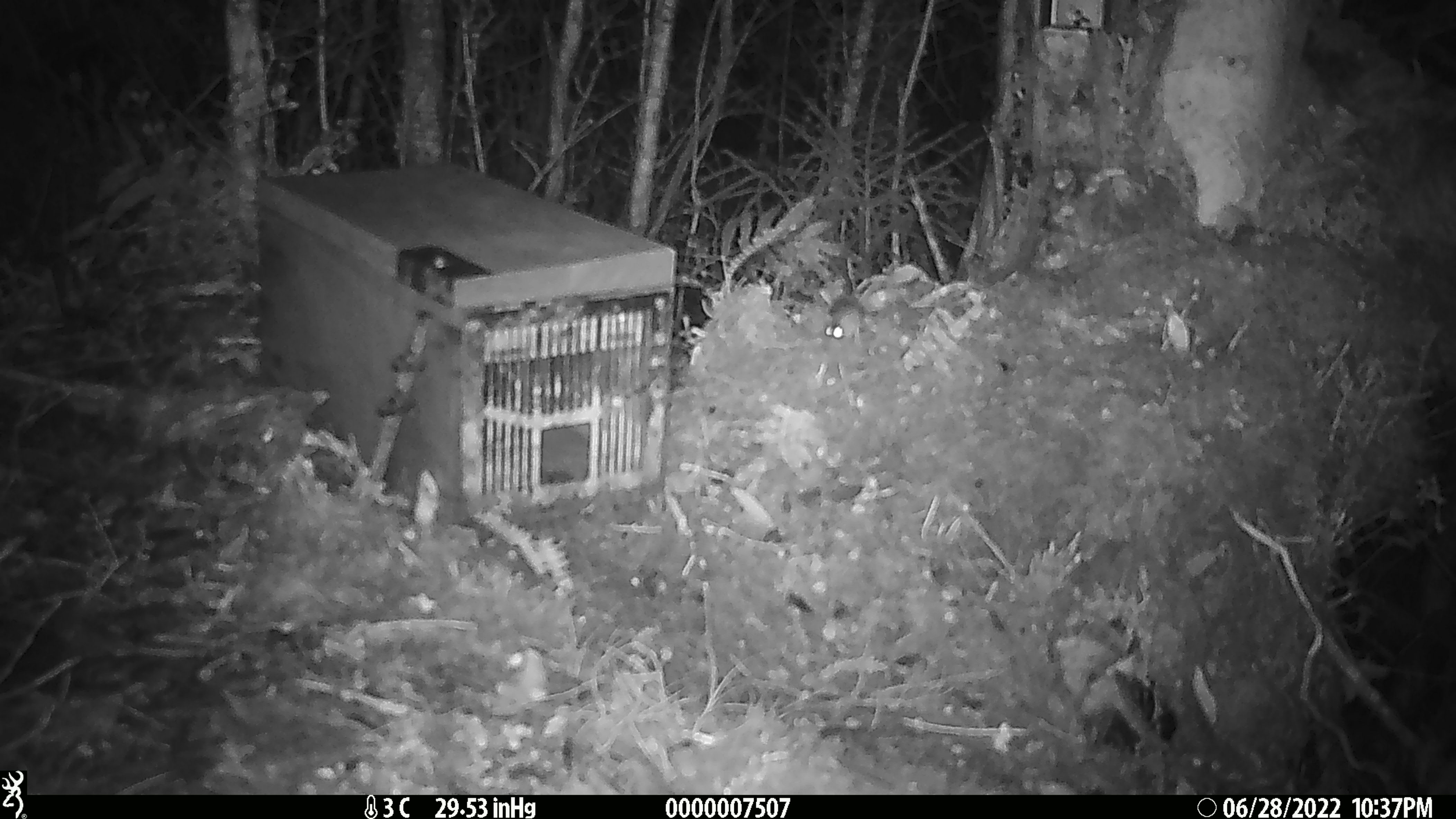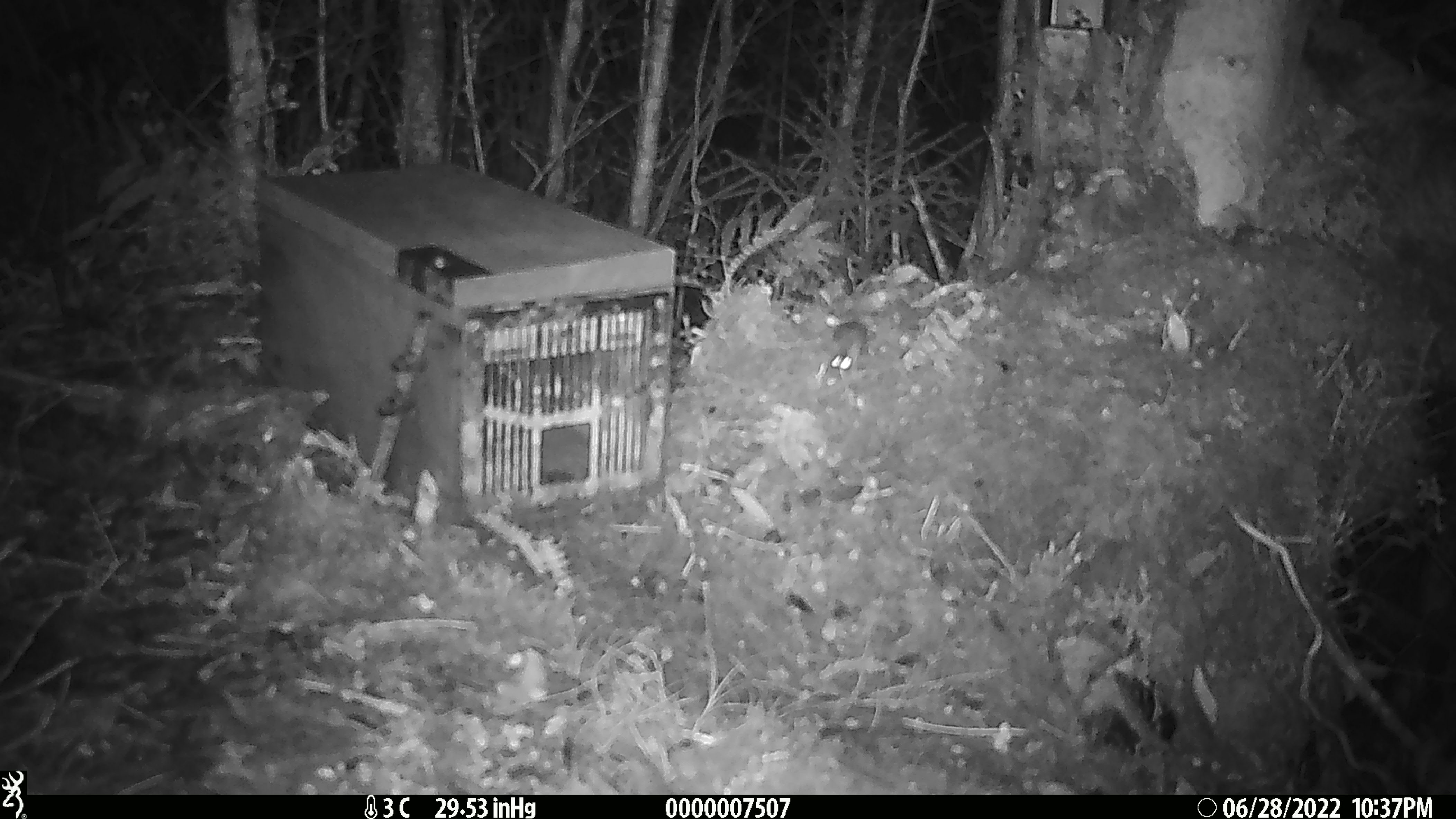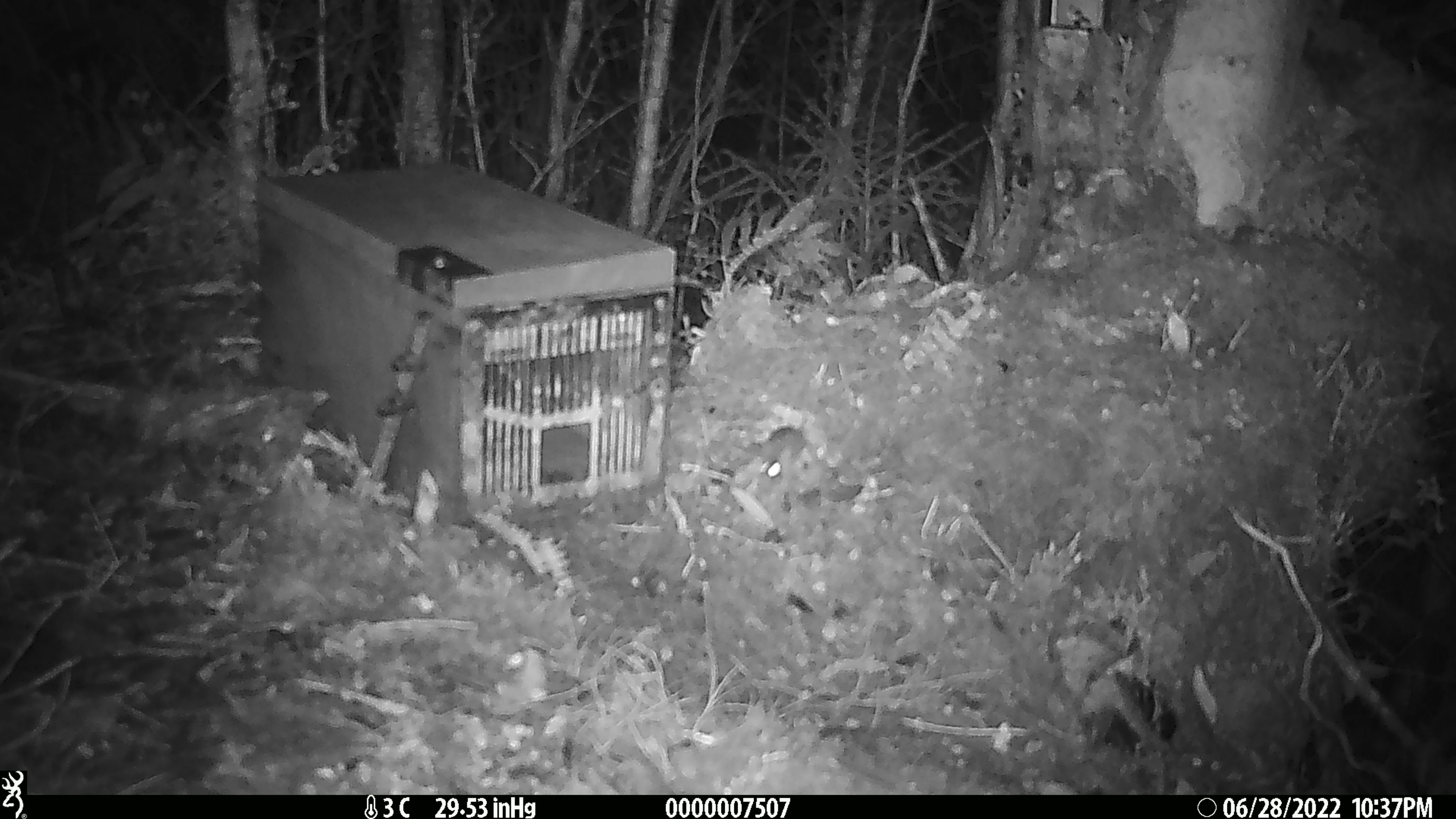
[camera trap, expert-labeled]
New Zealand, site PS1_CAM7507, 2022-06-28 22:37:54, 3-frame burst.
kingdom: Animalia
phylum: Chordata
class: Mammalia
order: Rodentia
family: Muridae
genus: Mus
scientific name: Mus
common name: mouse